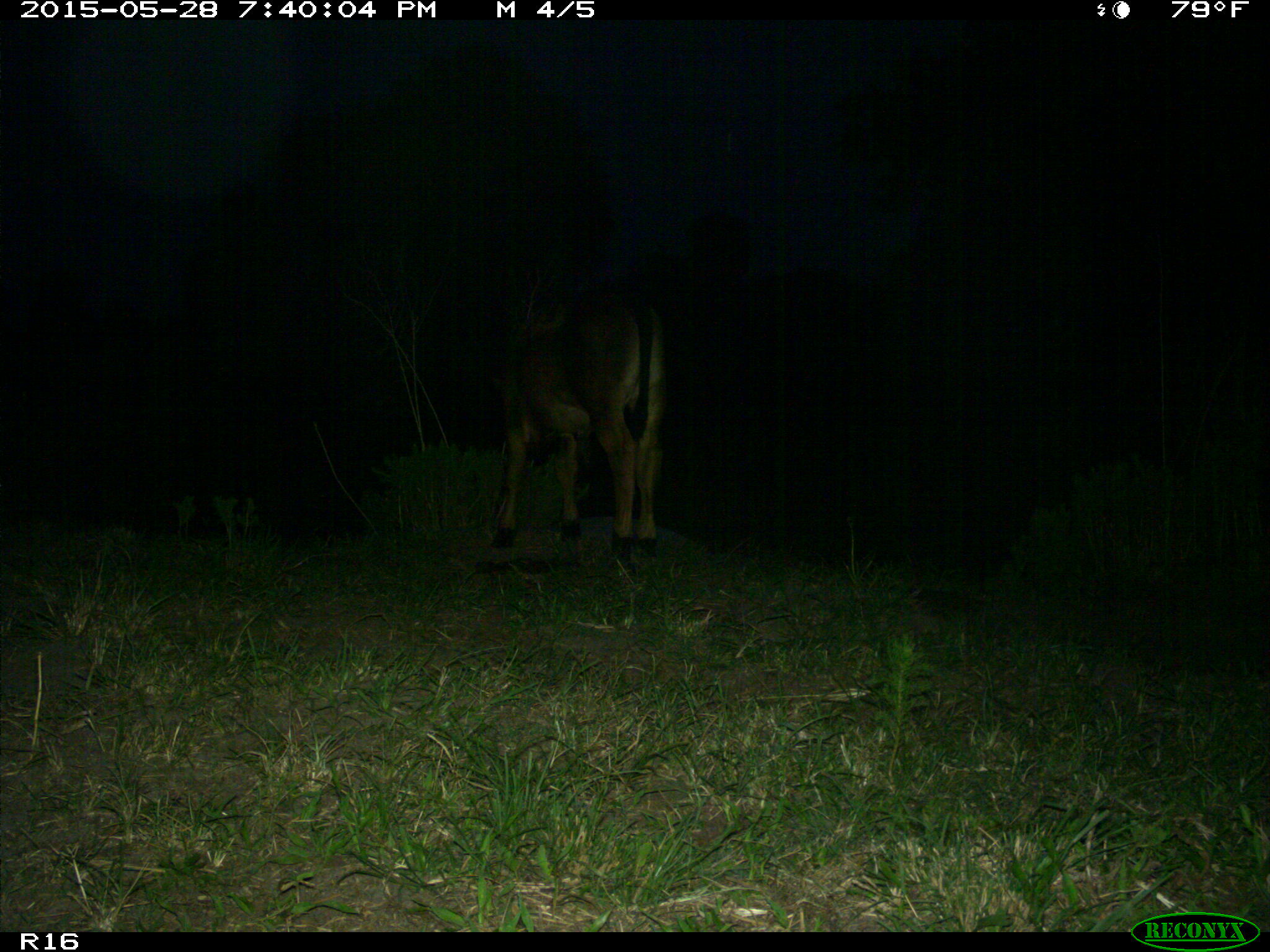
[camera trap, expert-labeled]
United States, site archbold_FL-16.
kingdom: Animalia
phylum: Chordata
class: Mammalia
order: Artiodactyla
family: Bovidae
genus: Bos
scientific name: Bos taurus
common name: domestic cow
Bos taurus (domestic cow).